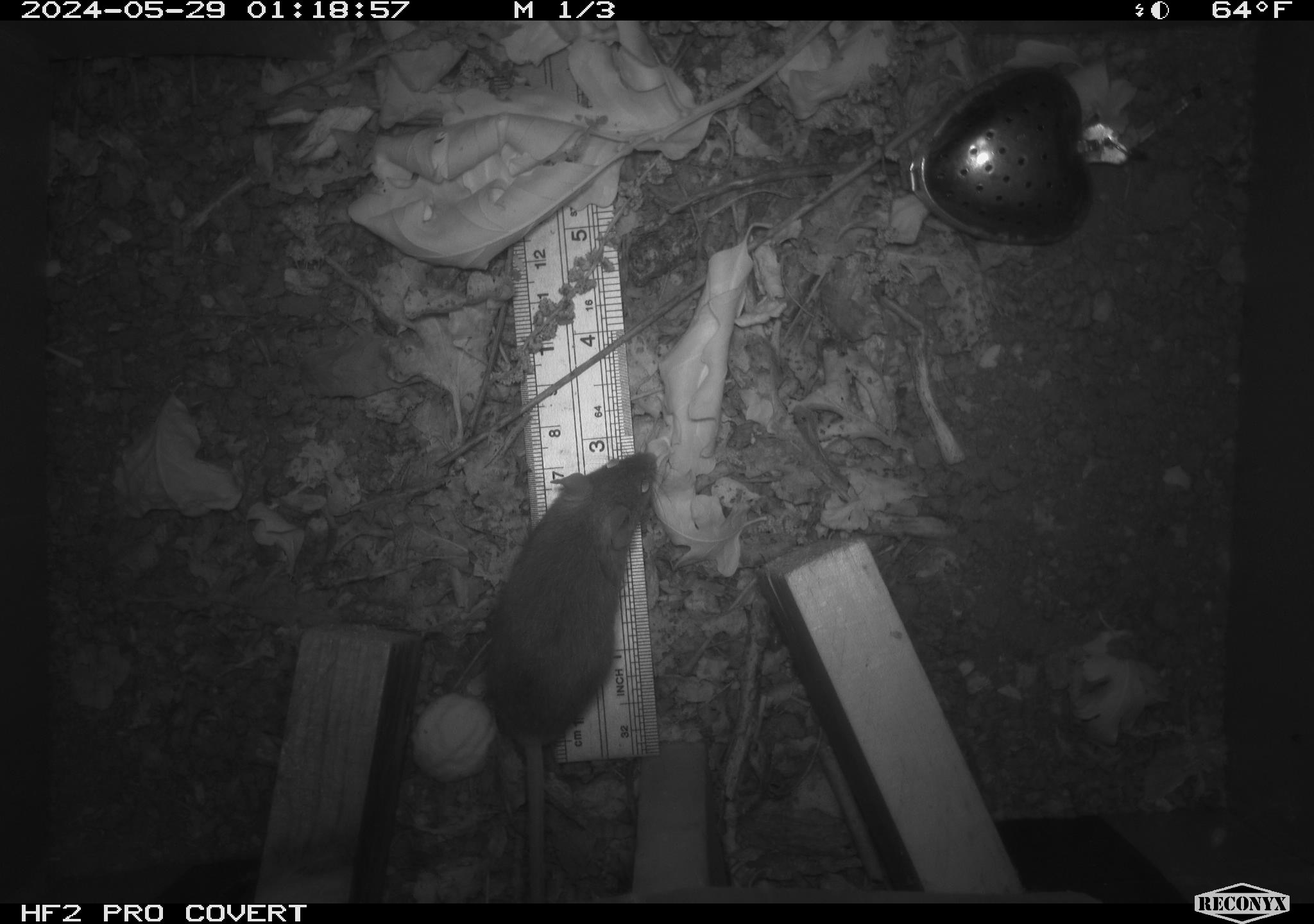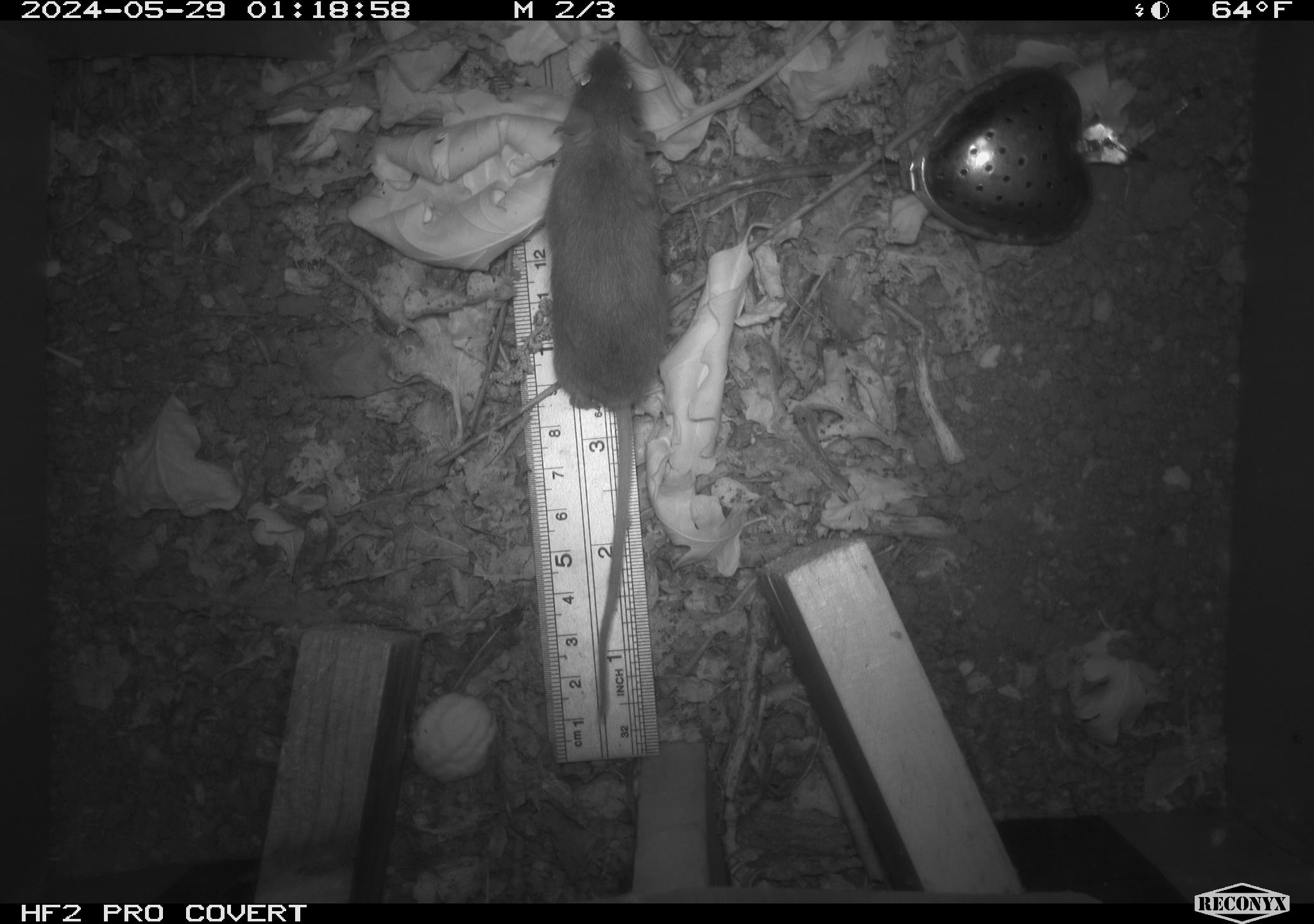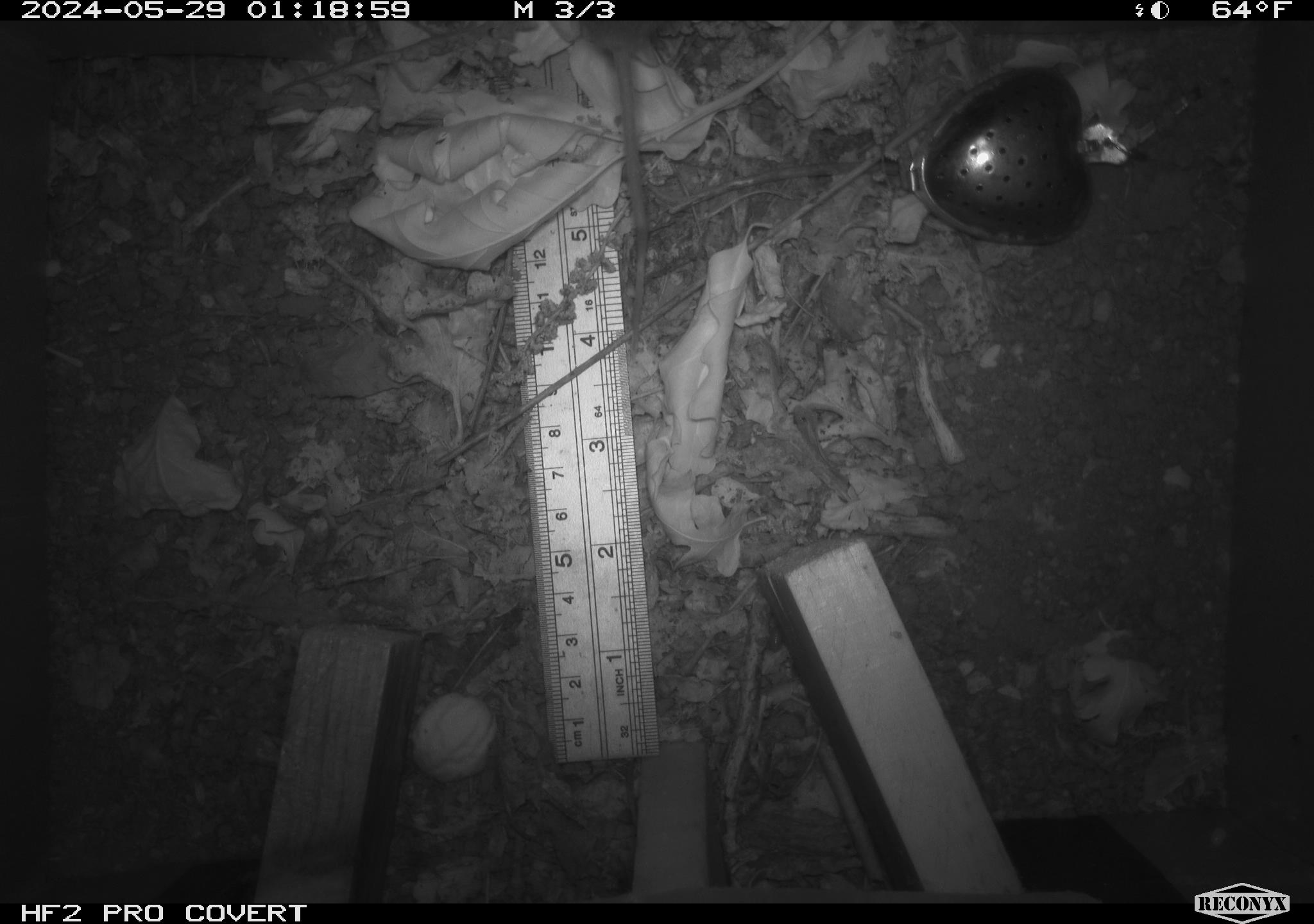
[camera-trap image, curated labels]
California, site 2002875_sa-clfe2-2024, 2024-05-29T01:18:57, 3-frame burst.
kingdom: Animalia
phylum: Chordata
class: Mammalia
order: Rodentia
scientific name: Rodentia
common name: mouse species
Mouse species (Rodentia).